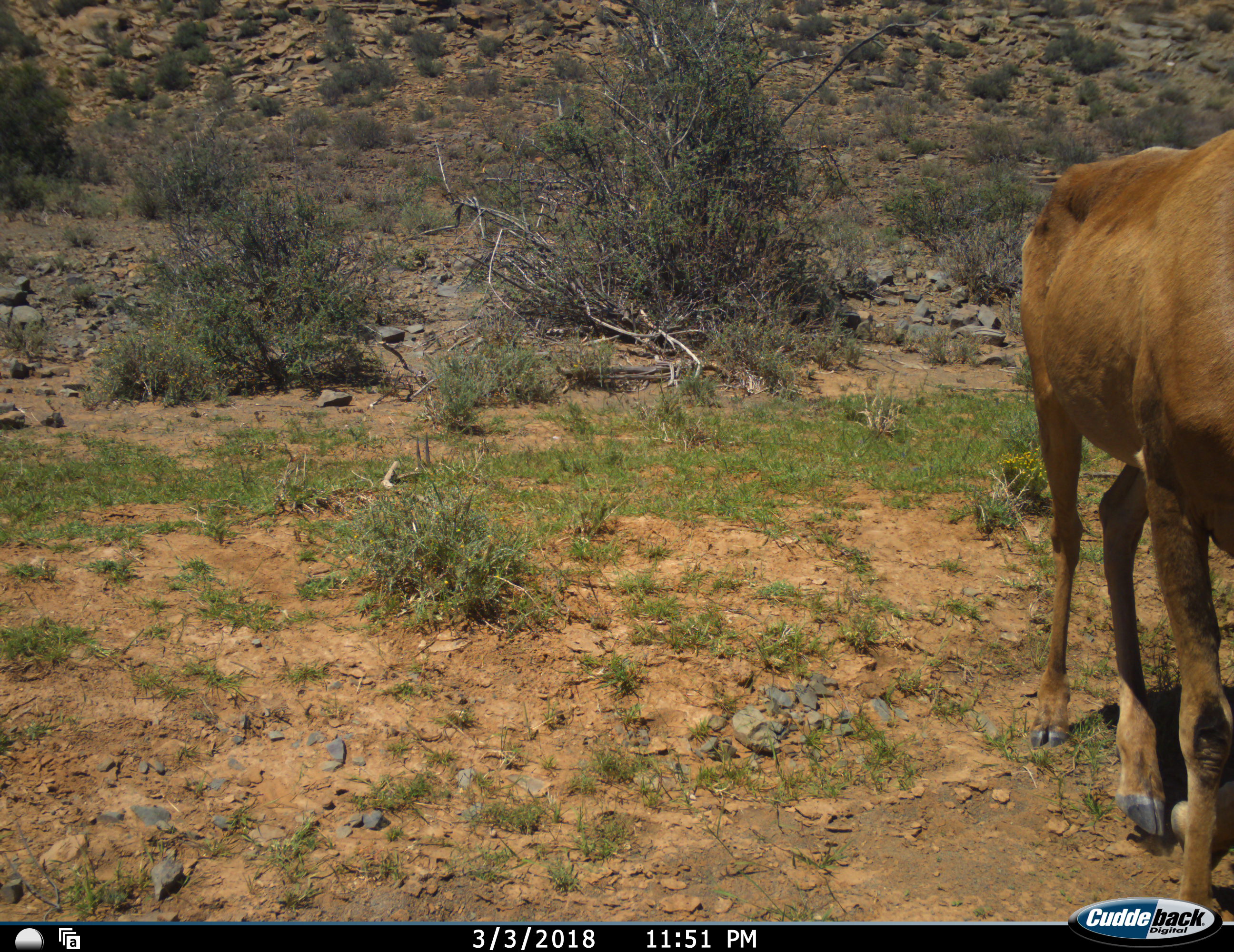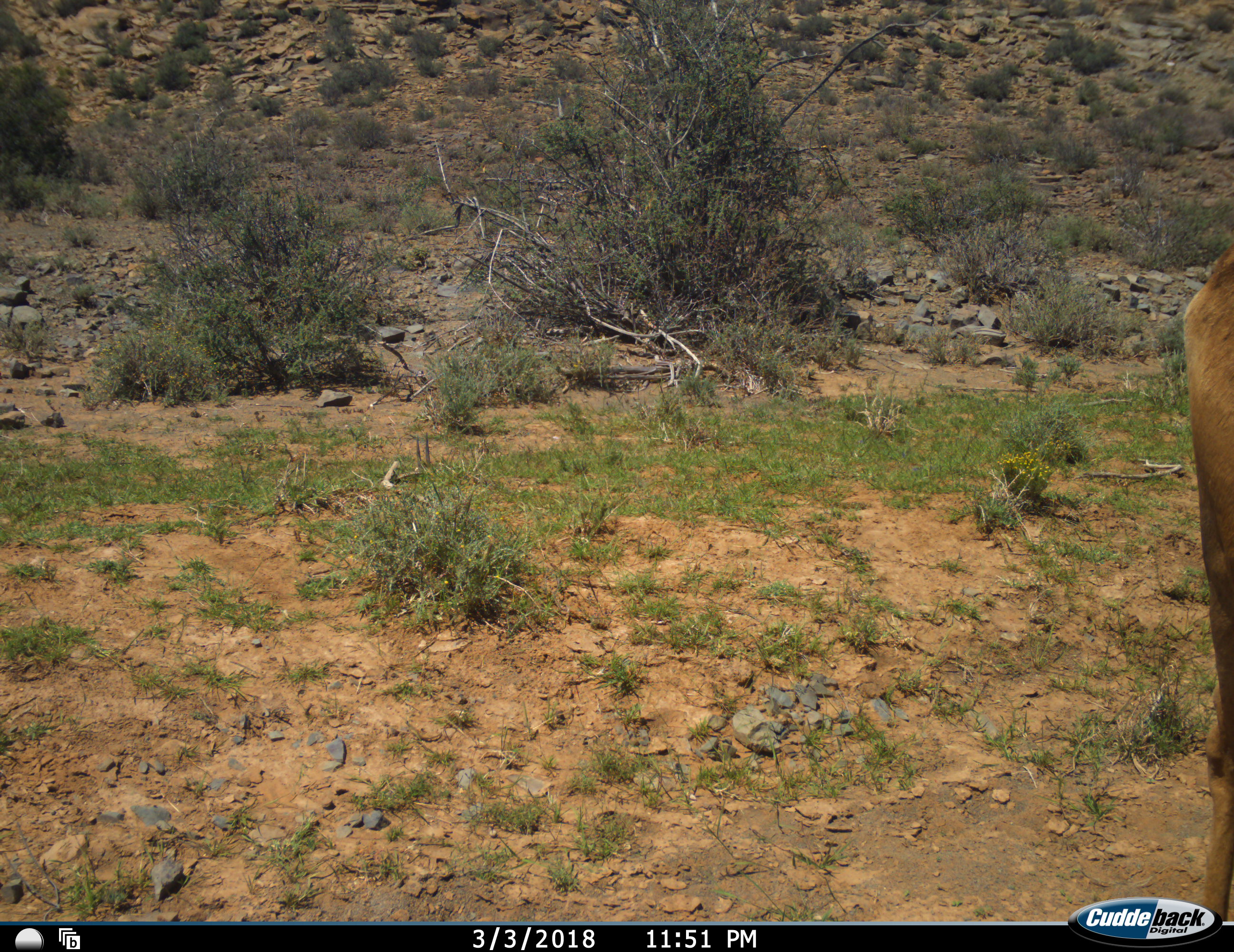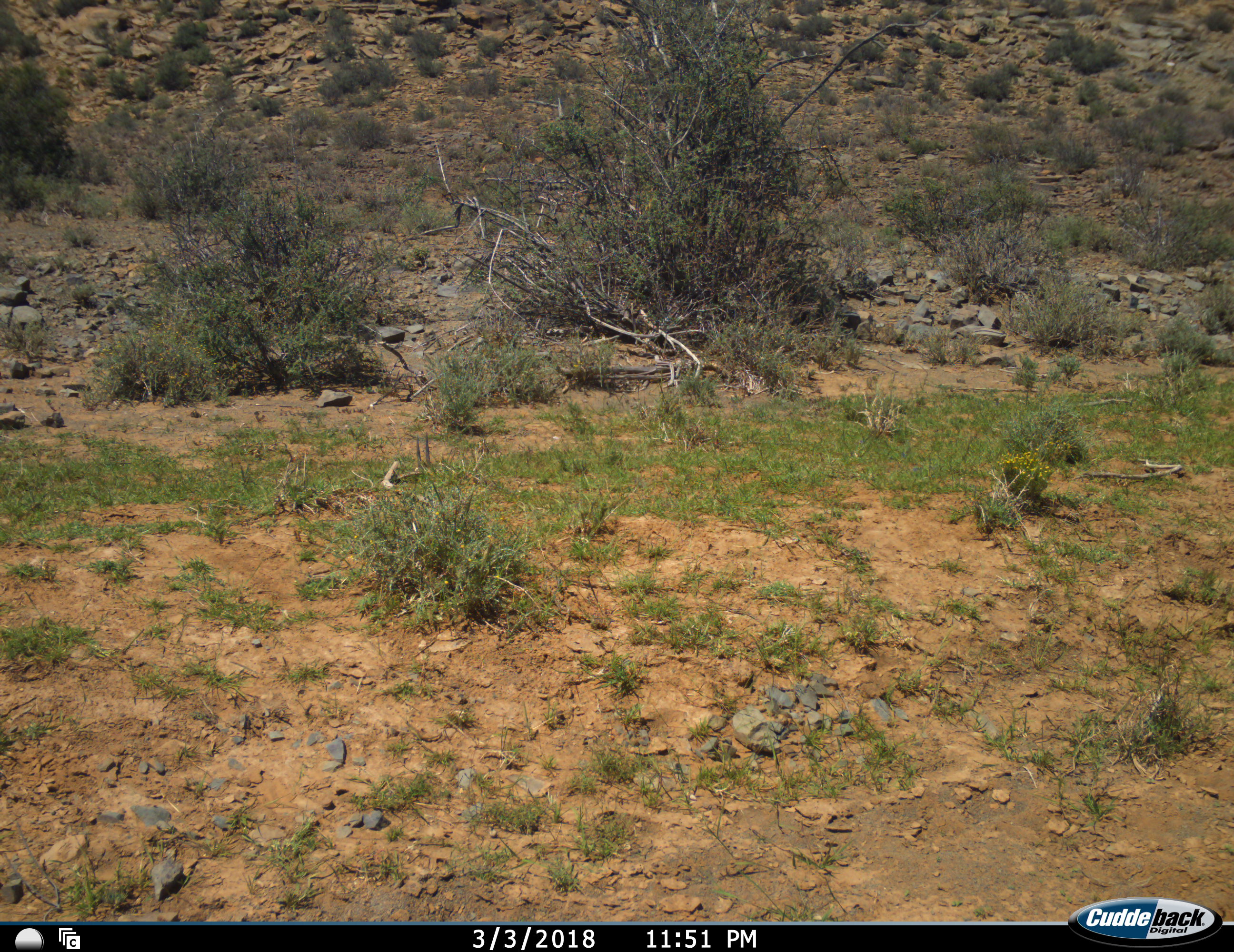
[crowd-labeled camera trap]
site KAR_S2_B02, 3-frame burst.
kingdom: Animalia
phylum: Chordata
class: Mammalia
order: Artiodactyla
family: Bovidae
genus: Alcelaphus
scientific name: Alcelaphus buselaphus caama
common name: red hartebeest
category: hartebeestred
Hartebeestred (red hartebeest) (Alcelaphus buselaphus caama), count 1. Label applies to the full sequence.